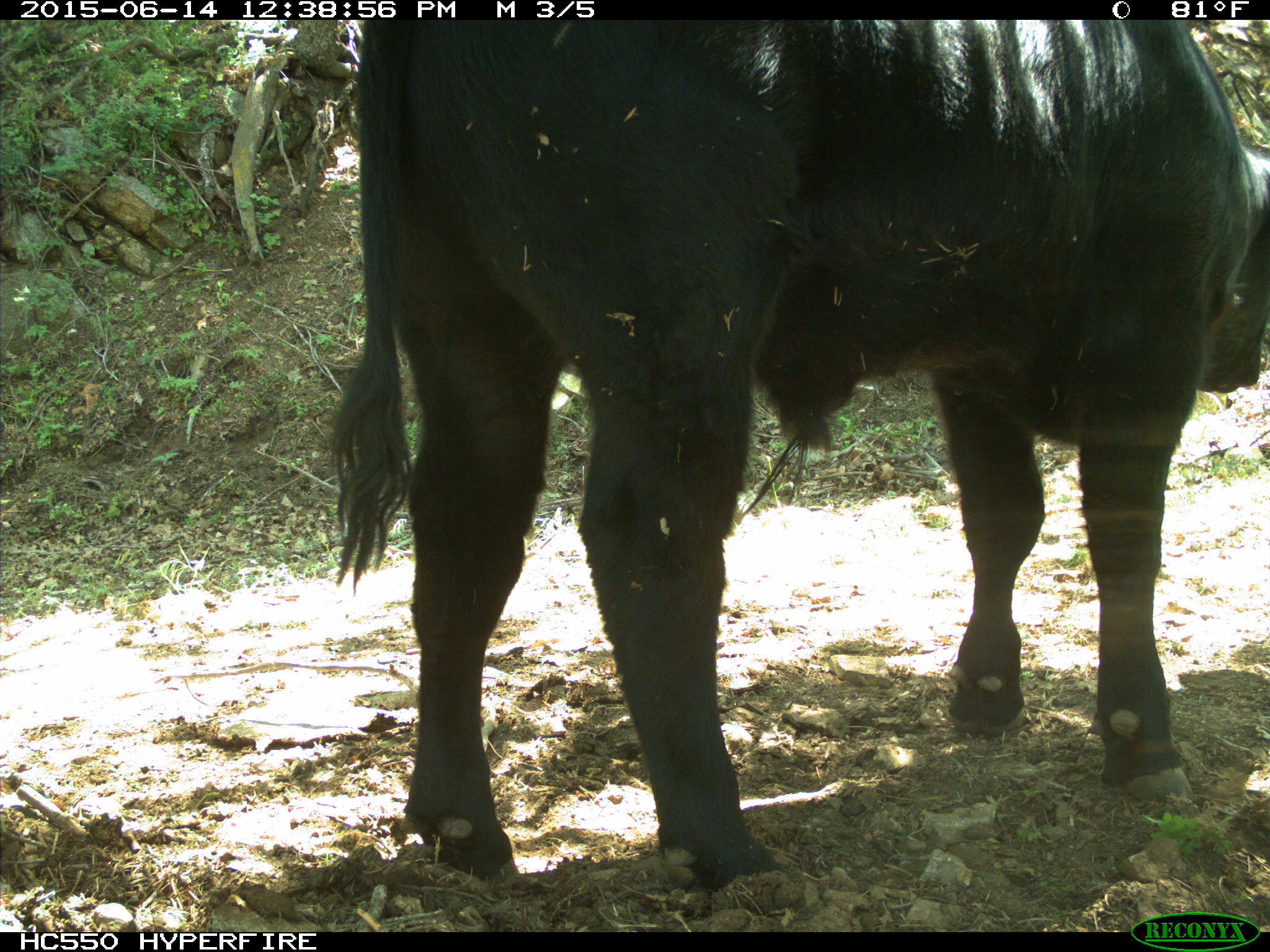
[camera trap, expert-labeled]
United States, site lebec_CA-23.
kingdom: Animalia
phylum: Chordata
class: Mammalia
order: Artiodactyla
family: Bovidae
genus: Bos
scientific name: Bos taurus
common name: domestic cow